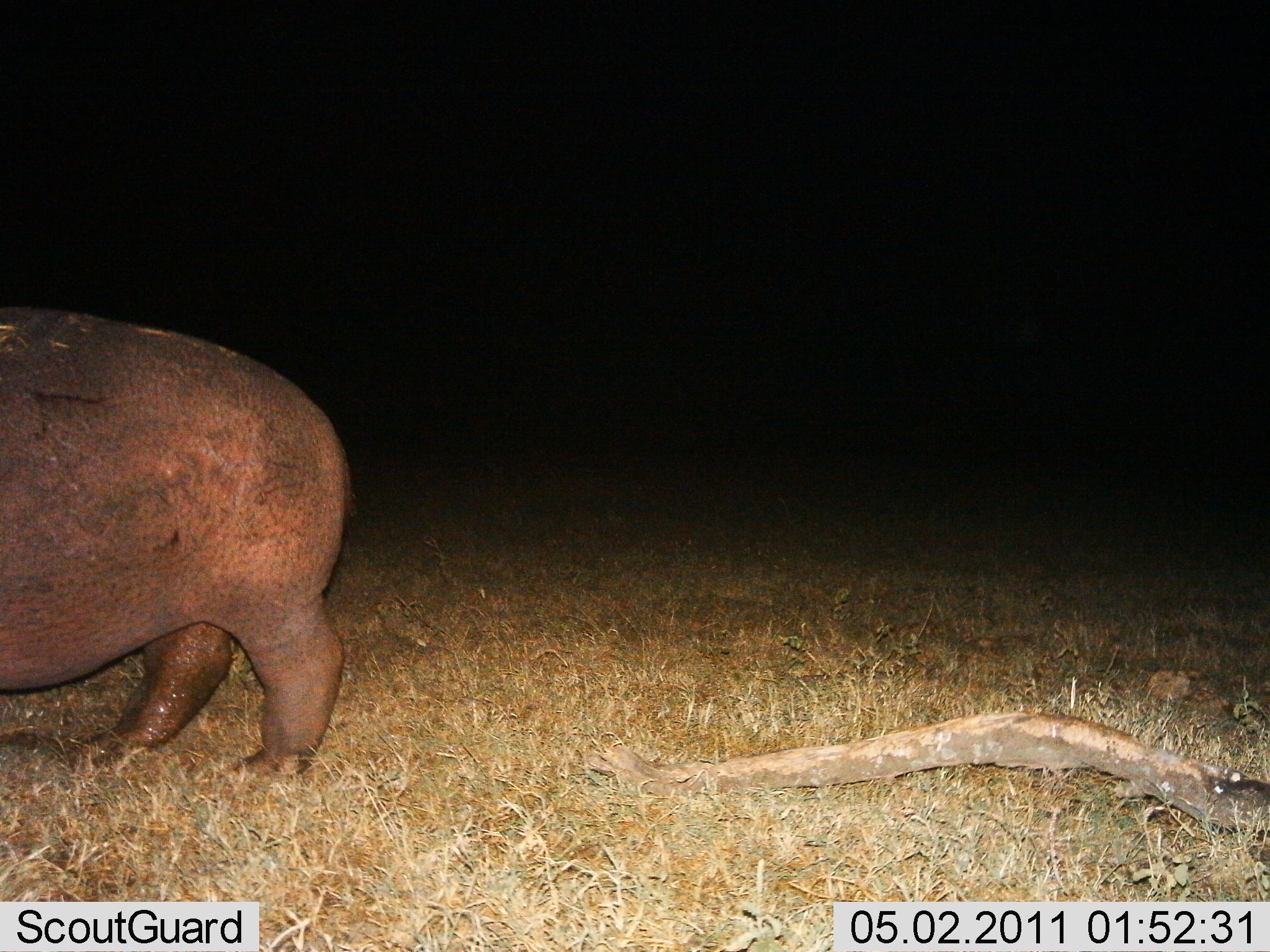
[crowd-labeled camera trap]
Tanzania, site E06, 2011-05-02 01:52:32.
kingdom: Animalia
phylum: Chordata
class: Mammalia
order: Artiodactyla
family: Hippopotamidae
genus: Hippopotamus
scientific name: Hippopotamus amphibius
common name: hippopotamus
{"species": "hippopotamus (Hippopotamus amphibius)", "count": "1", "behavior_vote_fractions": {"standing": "64%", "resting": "0%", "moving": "36%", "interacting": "0%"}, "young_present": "0%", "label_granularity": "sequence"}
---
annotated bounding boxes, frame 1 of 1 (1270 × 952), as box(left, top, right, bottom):
animal: box(0, 303, 355, 782)